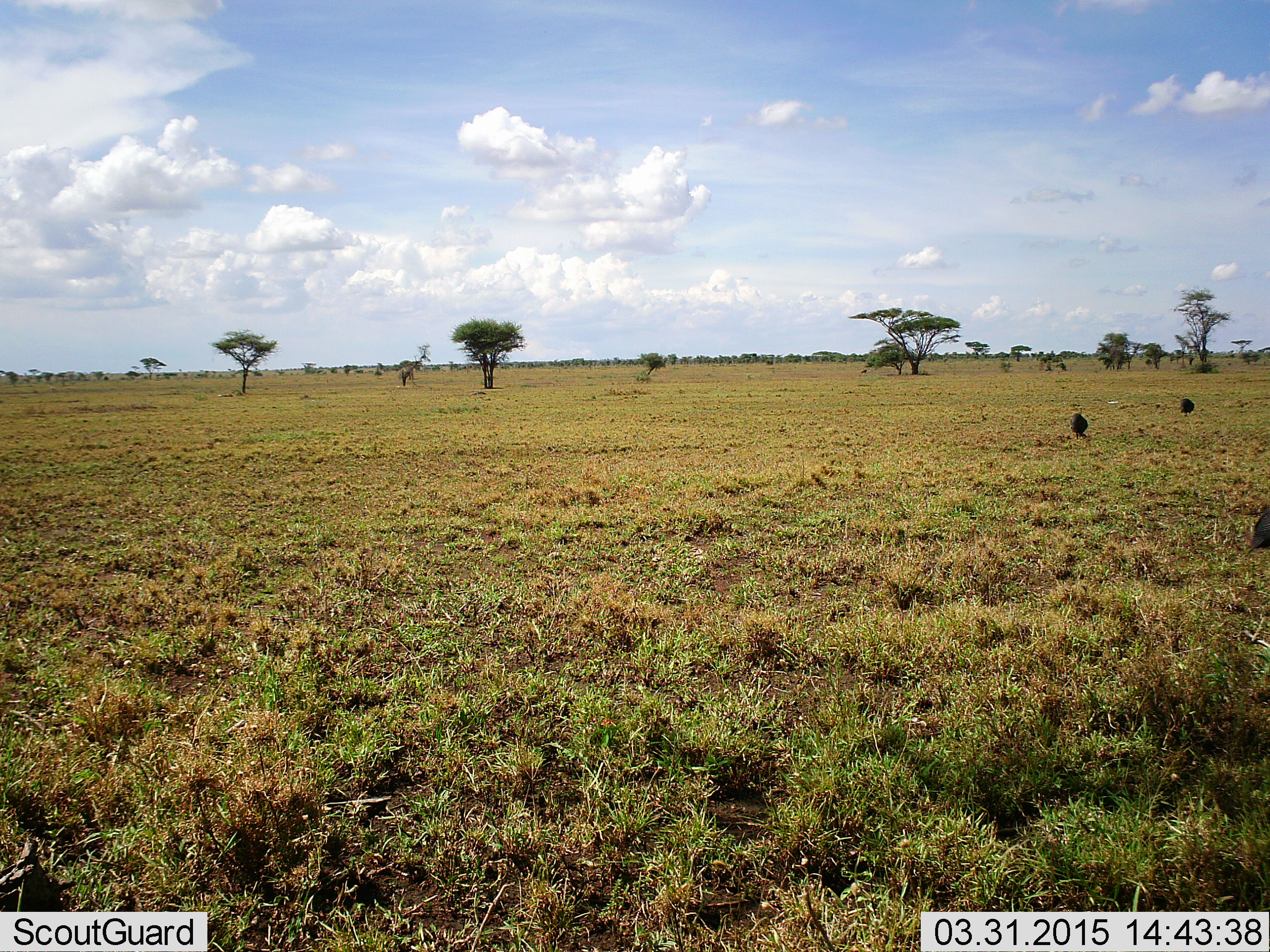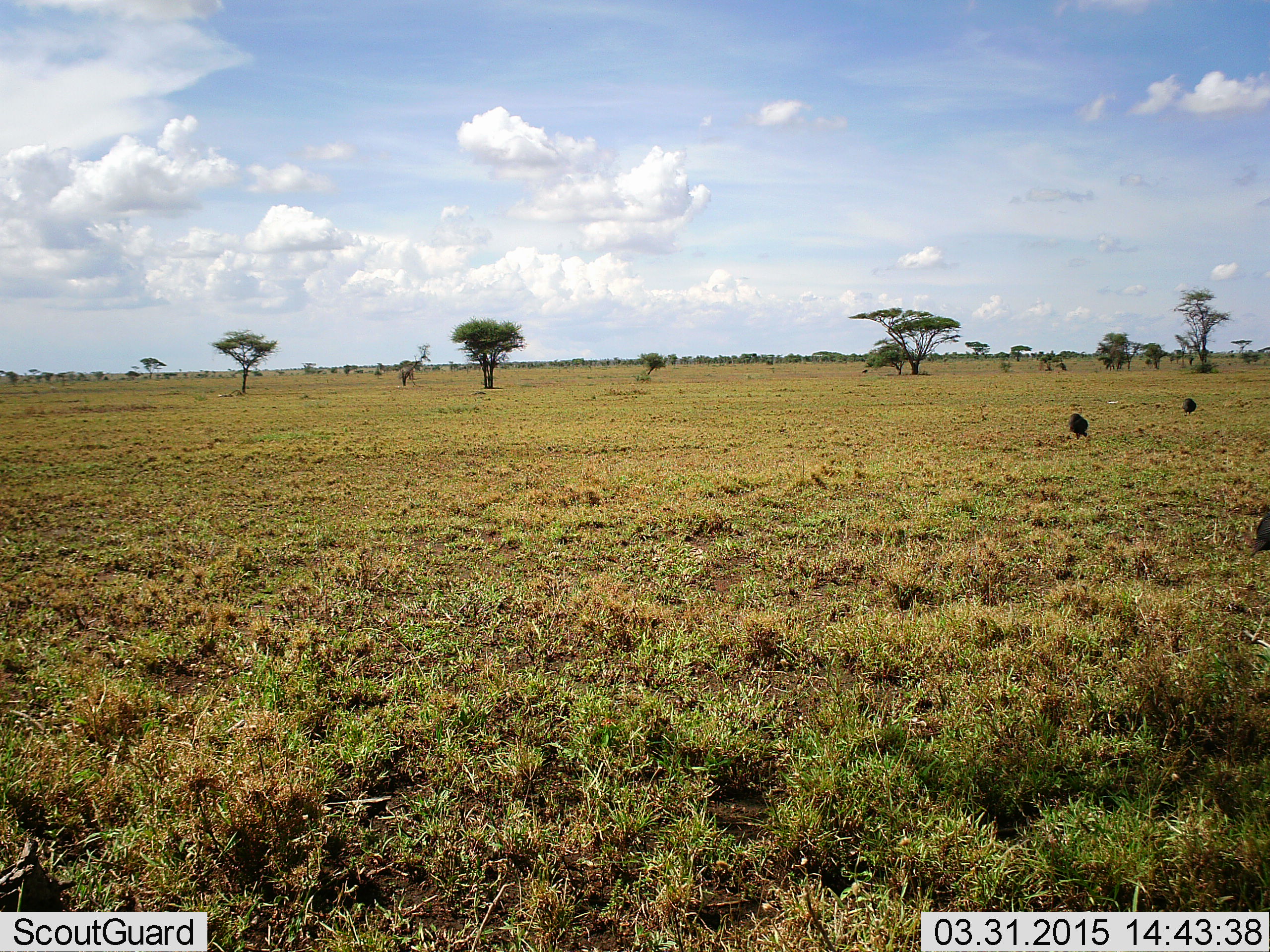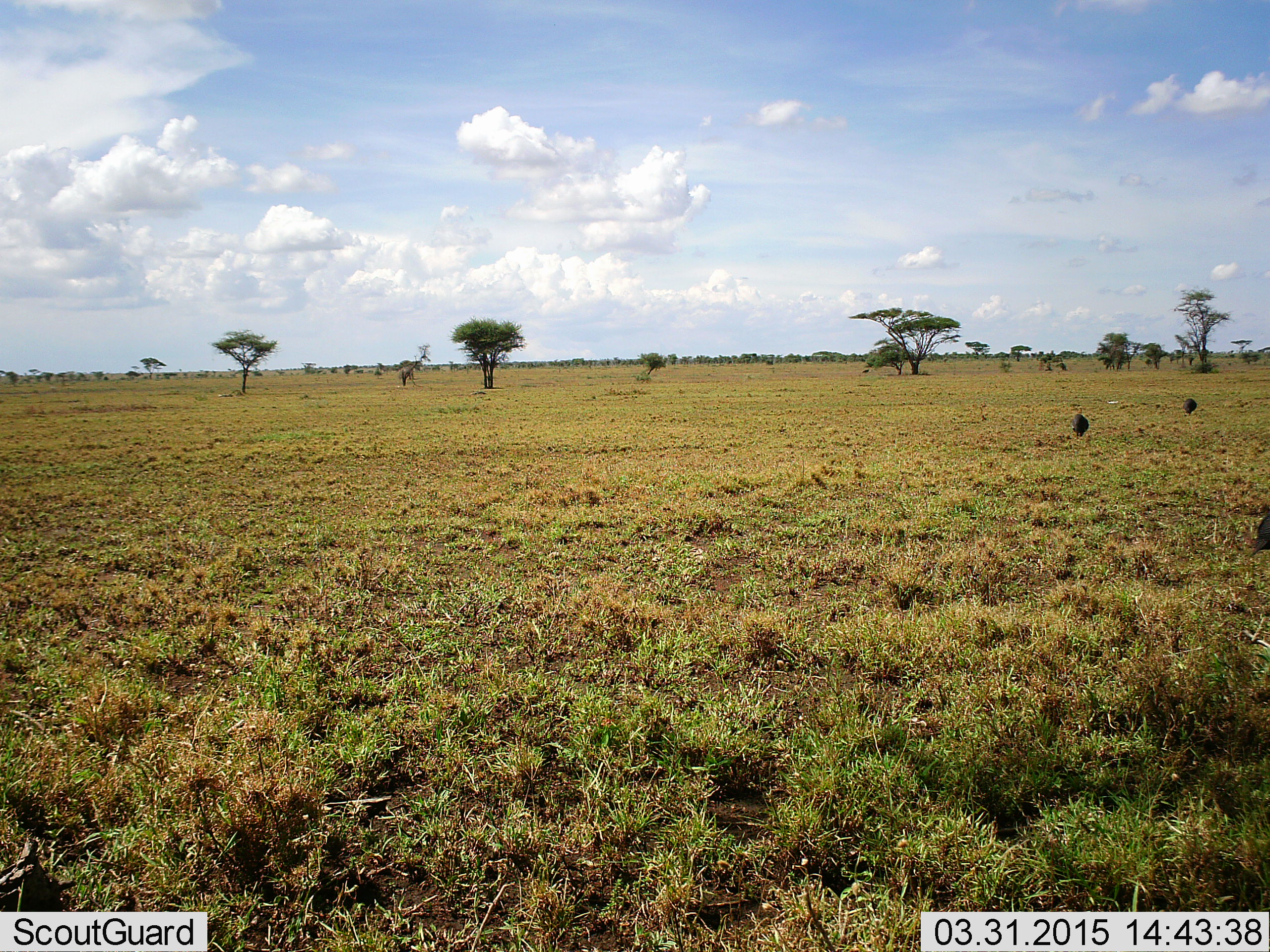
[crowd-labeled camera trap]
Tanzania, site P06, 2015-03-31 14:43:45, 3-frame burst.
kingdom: Animalia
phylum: Chordata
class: Aves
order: Galliformes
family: Numididae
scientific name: Numididae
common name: guinea fowl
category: guineafowl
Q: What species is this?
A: Guineafowl (guinea fowl) (Numididae).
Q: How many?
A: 3.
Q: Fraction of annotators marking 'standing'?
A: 40%.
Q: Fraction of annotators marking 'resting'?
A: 0%.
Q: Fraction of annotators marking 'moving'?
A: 20%.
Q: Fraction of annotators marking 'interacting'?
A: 0%.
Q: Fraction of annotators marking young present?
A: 0%.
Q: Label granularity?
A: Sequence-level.